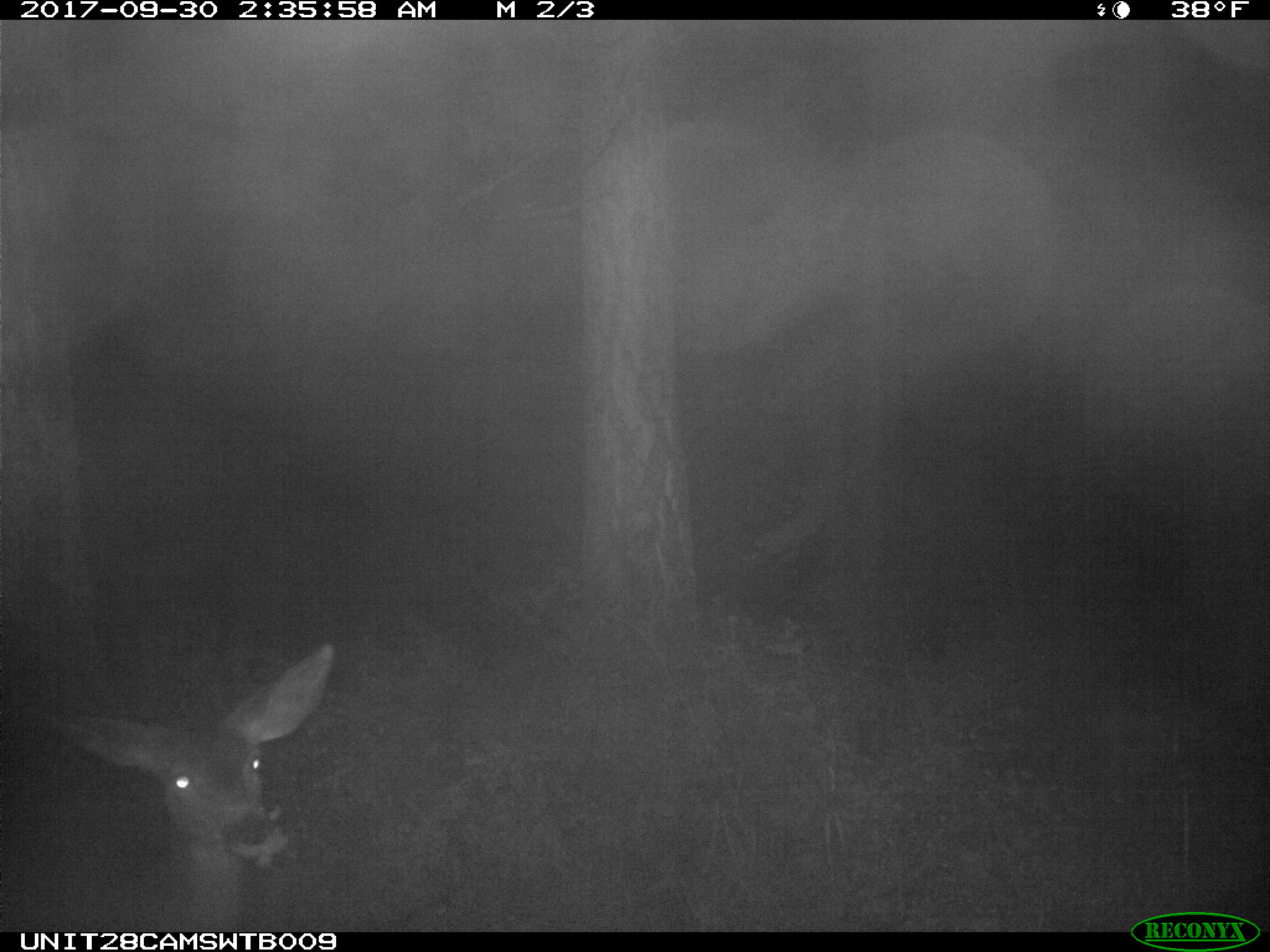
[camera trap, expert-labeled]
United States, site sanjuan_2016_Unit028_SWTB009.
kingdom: Animalia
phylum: Chordata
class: Mammalia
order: Artiodactyla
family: Cervidae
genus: Odocoileus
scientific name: Odocoileus hemionus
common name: mule deer